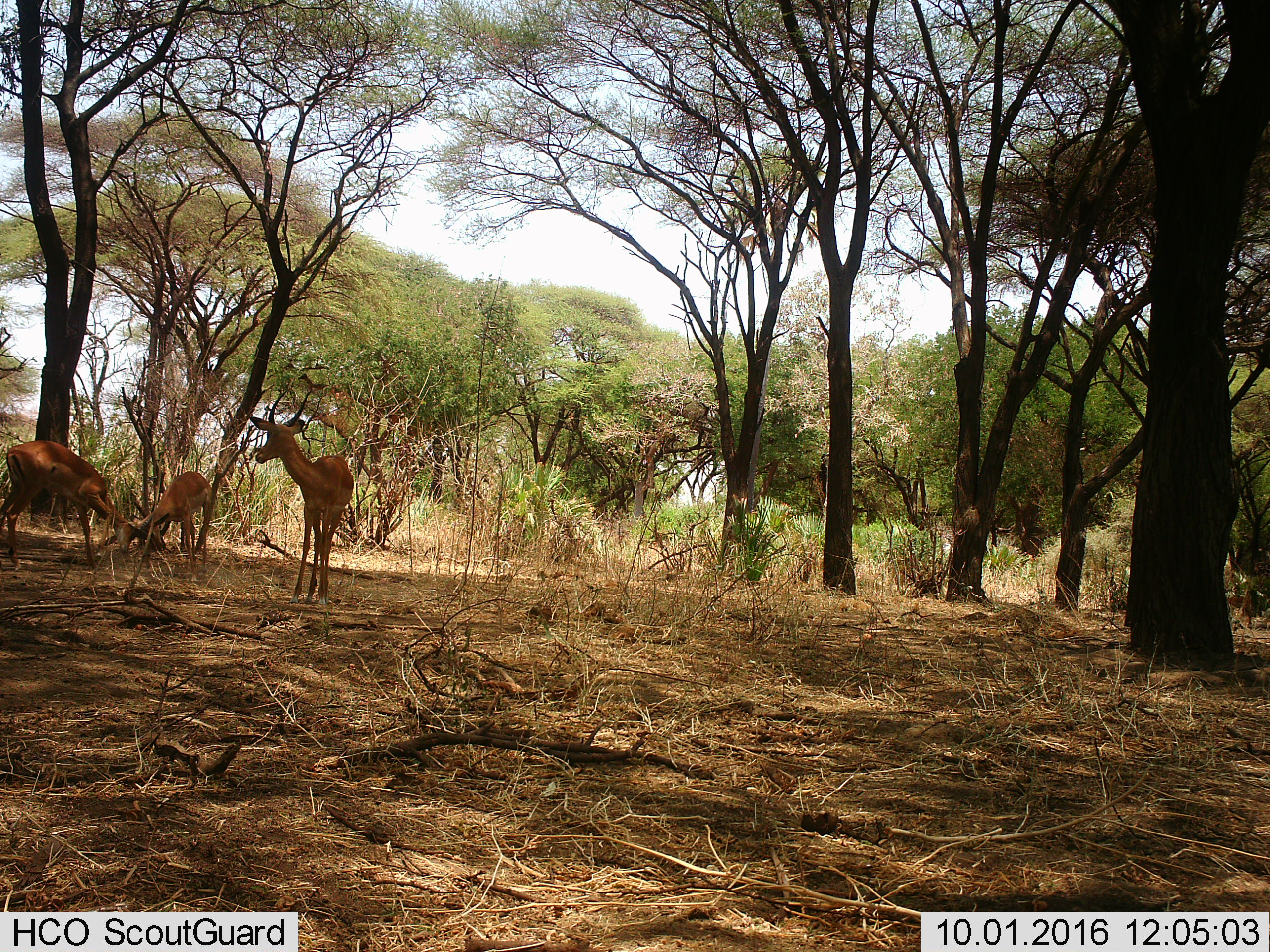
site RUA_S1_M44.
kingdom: Animalia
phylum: Chordata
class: Mammalia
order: Artiodactyla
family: Bovidae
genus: Aepyceros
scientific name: Aepyceros melampus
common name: impala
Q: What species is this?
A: Impala (Aepyceros melampus).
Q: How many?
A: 3.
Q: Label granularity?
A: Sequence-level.